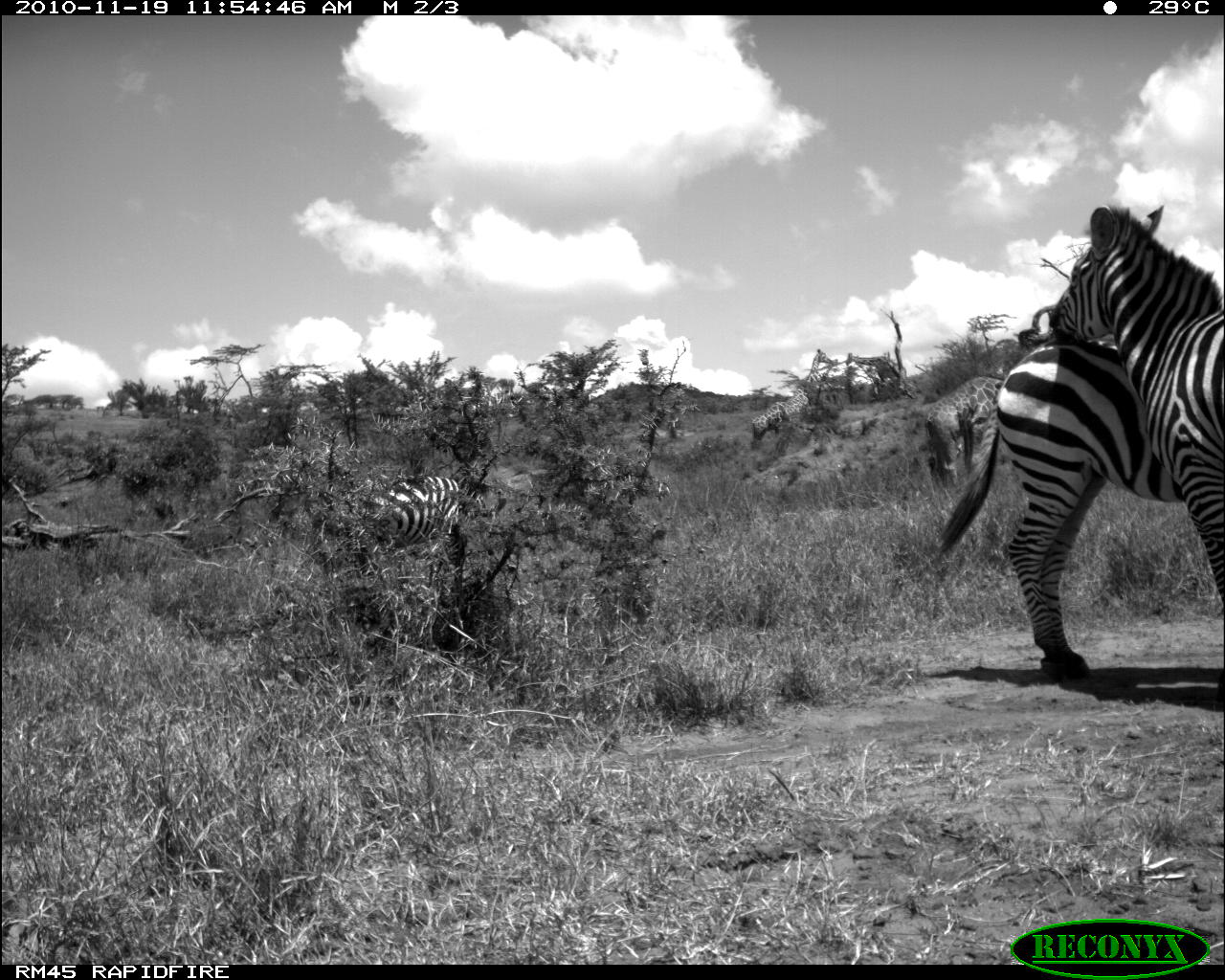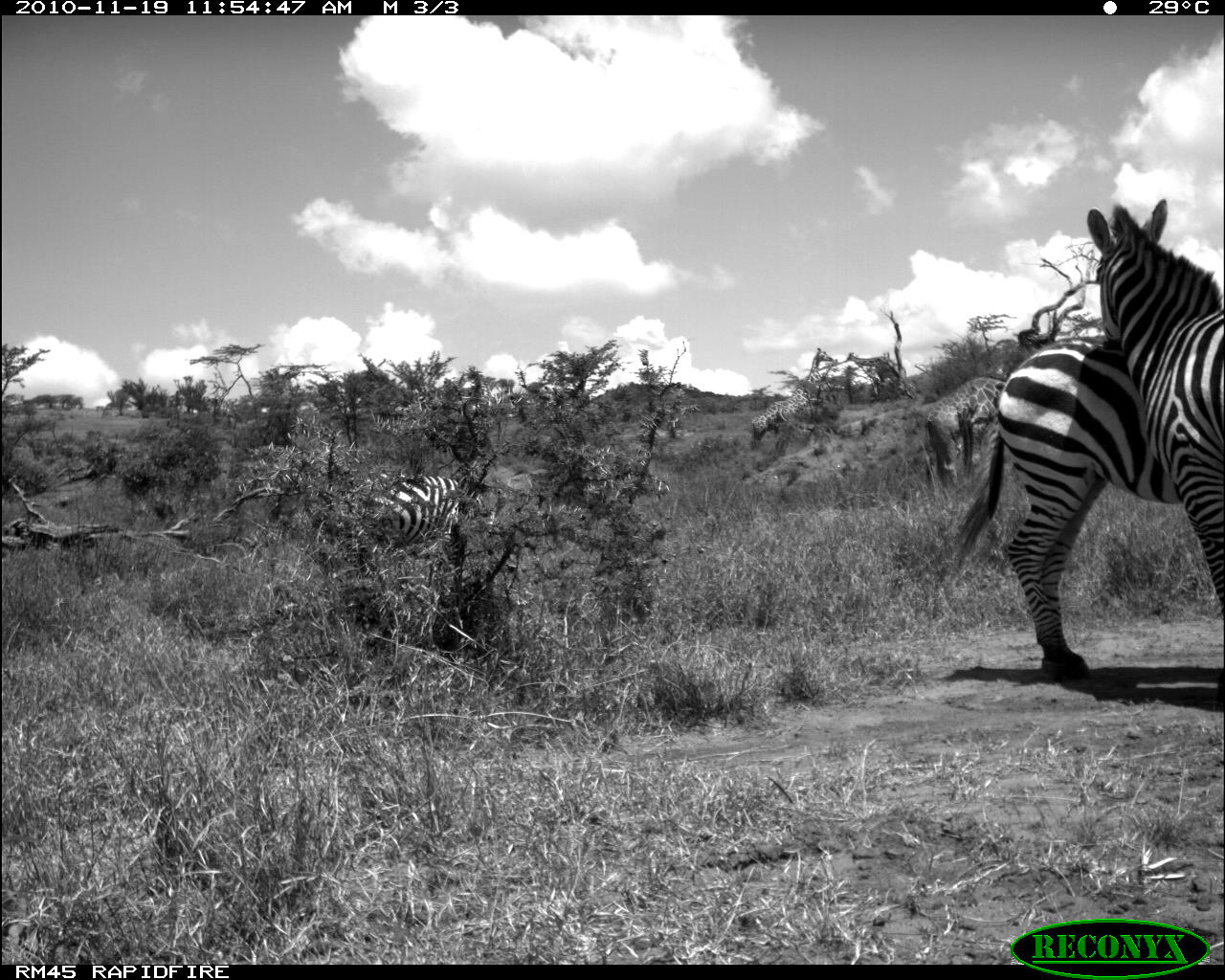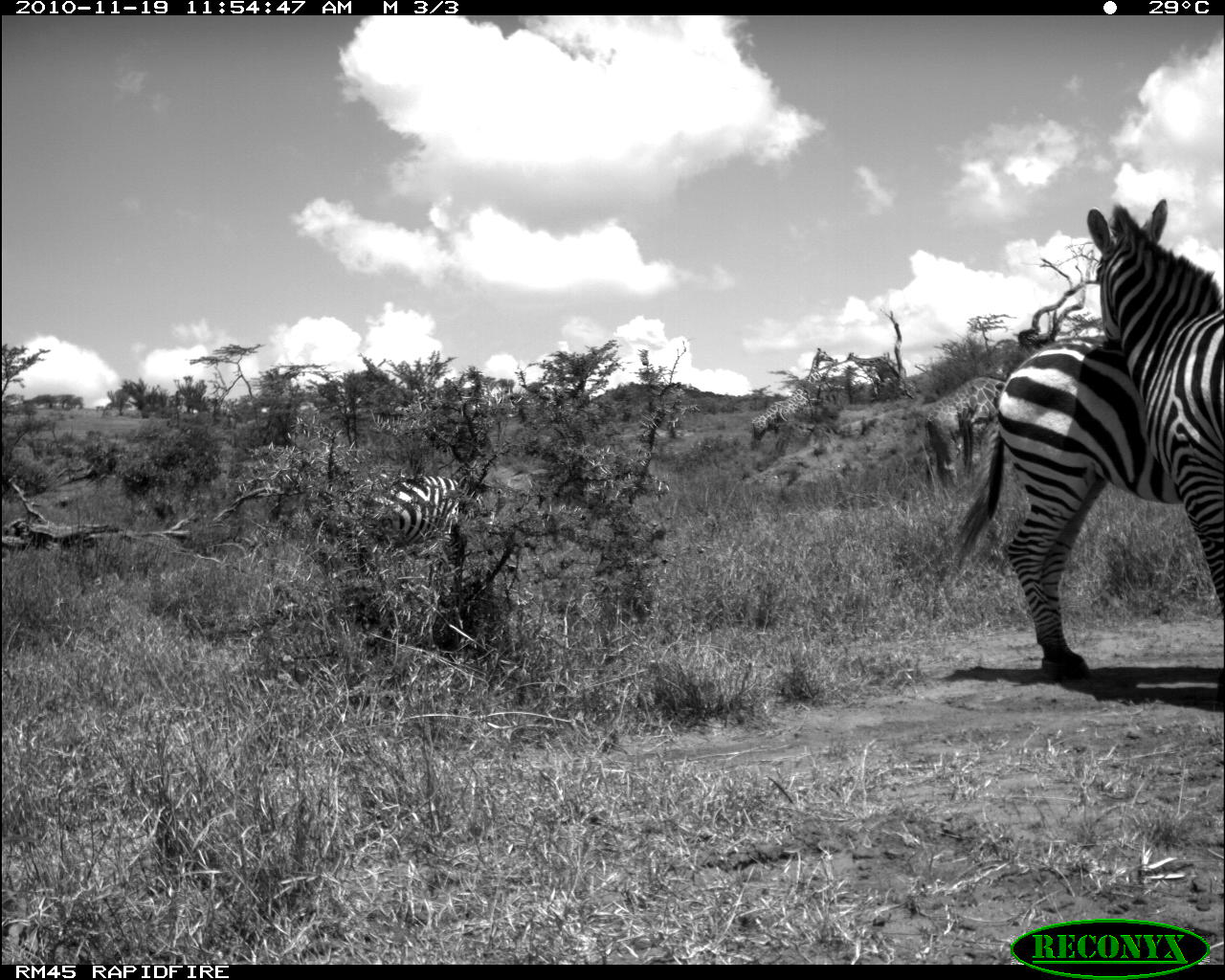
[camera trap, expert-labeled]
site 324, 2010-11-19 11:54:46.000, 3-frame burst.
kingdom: Animalia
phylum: Chordata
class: Mammalia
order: Artiodactyla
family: Giraffidae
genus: Giraffa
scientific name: Giraffa camelopardalis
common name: giraffe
Giraffa camelopardalis (giraffe), count 2.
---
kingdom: Animalia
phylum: Chordata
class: Mammalia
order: Perissodactyla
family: Equidae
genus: Equus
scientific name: Equus quagga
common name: plains zebra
Equus quagga (plains zebra), count 3.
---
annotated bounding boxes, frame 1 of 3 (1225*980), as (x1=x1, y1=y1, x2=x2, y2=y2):
giraffa camelopardalis: (x1=1013, y1=198, x2=1222, y2=696); (x1=925, y1=337, x2=1187, y2=681); (x1=334, y1=471, x2=507, y2=550); (x1=917, y1=374, x2=1008, y2=487); (x1=746, y1=346, x2=834, y2=440); (x1=843, y1=350, x2=907, y2=382)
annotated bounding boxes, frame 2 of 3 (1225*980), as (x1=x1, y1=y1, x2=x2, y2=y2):
equus quagga: (x1=1013, y1=197, x2=1222, y2=696); (x1=925, y1=337, x2=1187, y2=681); (x1=334, y1=471, x2=507, y2=550); (x1=917, y1=374, x2=1008, y2=487); (x1=746, y1=344, x2=834, y2=440); (x1=843, y1=350, x2=907, y2=382)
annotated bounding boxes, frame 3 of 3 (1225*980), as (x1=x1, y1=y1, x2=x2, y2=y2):
giraffa camelopardalis: (x1=1013, y1=197, x2=1222, y2=696); (x1=952, y1=337, x2=1187, y2=681); (x1=334, y1=471, x2=503, y2=550); (x1=920, y1=374, x2=1008, y2=487); (x1=746, y1=344, x2=834, y2=440); (x1=843, y1=352, x2=907, y2=398)